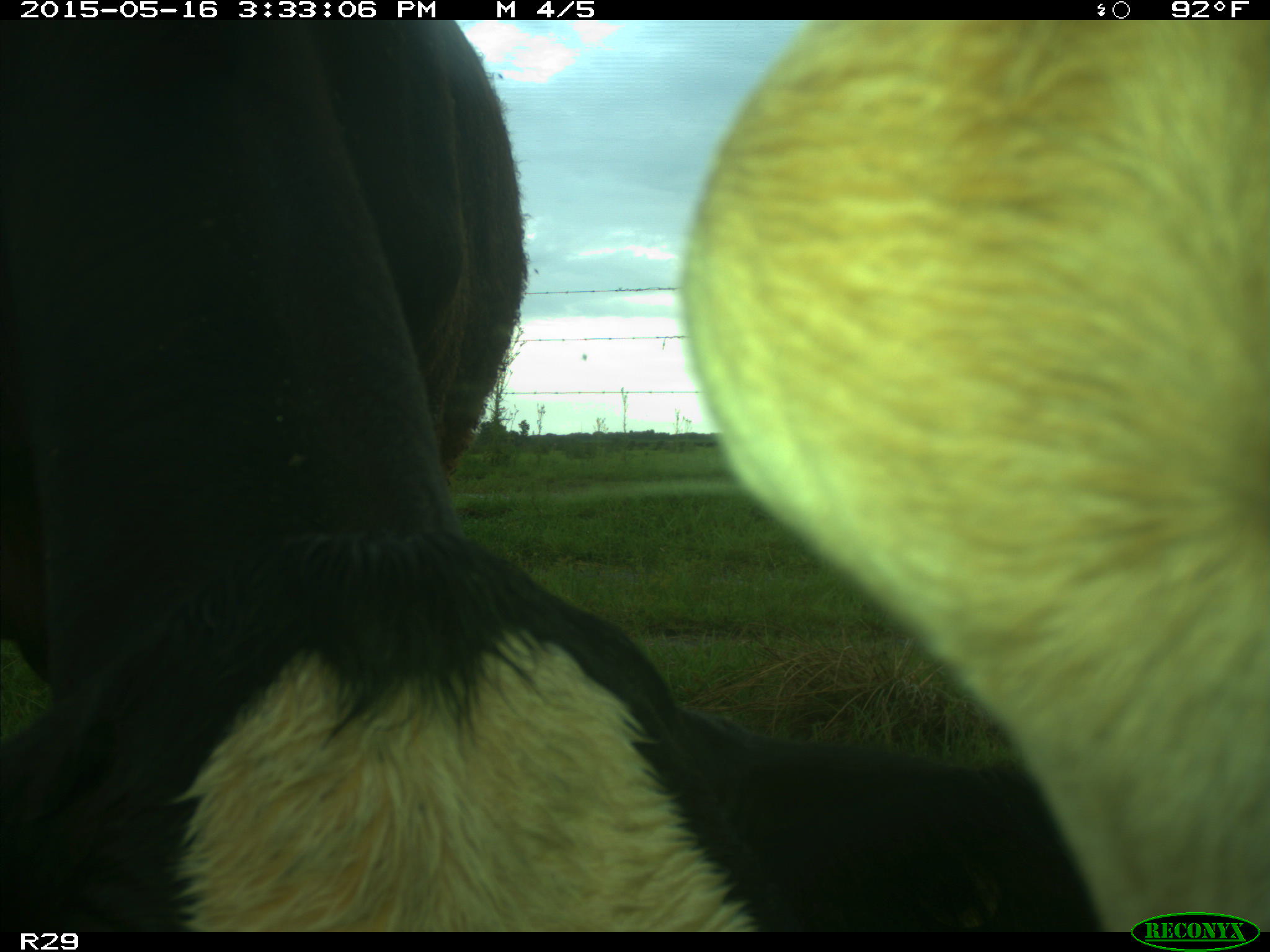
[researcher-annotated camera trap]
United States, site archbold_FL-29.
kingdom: Animalia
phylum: Chordata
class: Mammalia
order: Artiodactyla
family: Bovidae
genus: Bos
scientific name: Bos taurus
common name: domestic cow